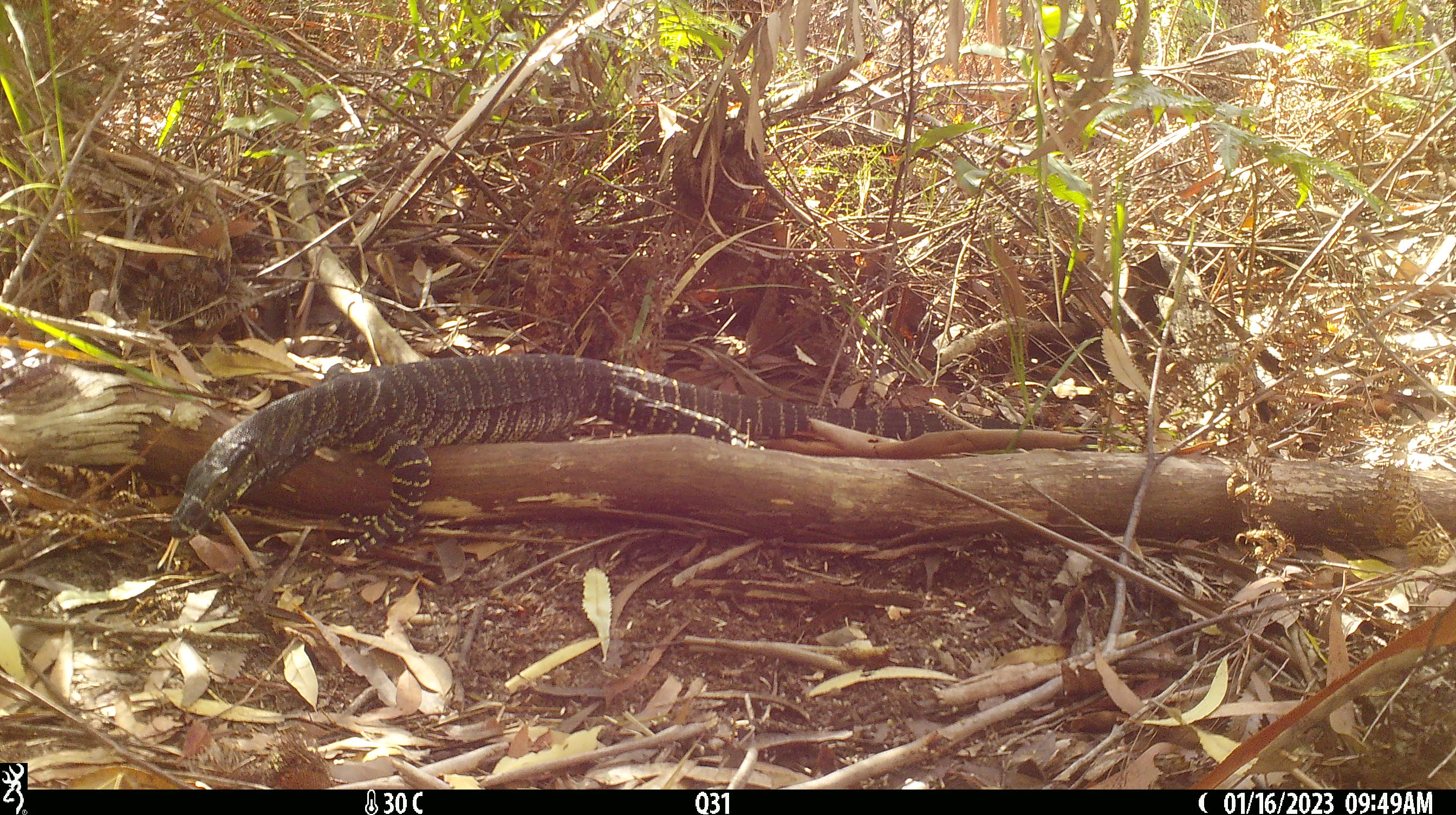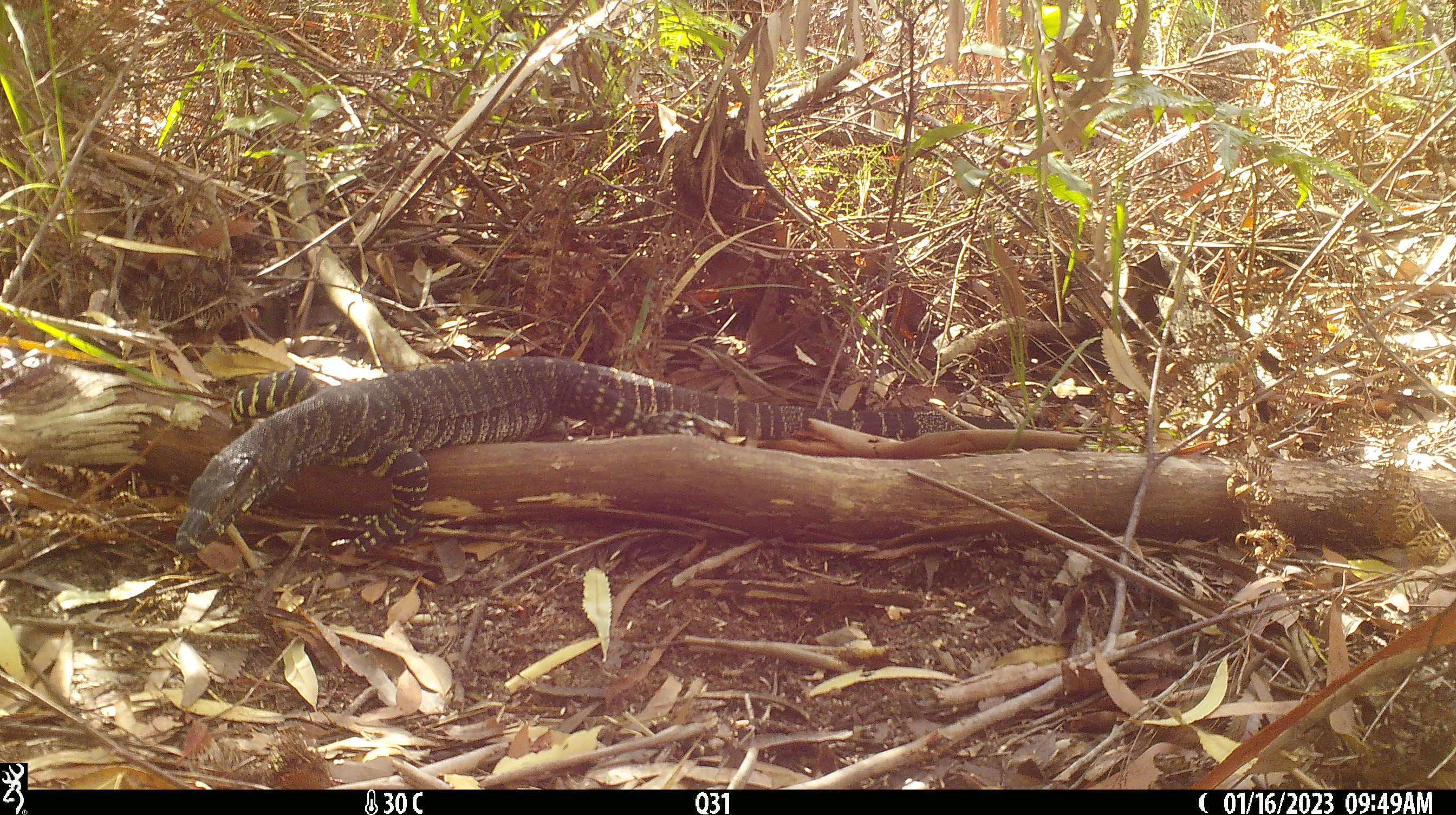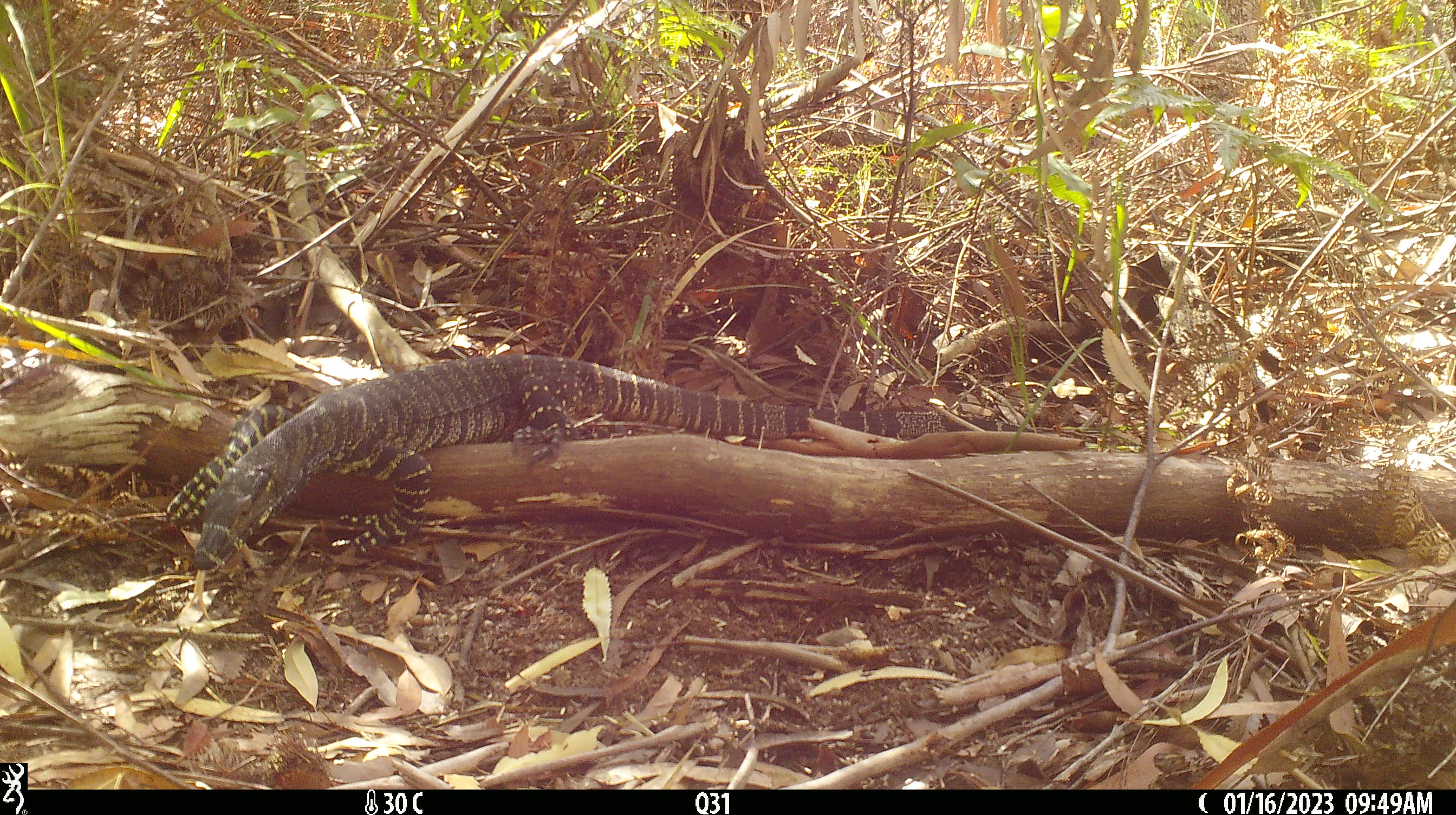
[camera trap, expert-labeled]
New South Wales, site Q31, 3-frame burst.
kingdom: Animalia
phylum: Chordata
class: Reptilia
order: Squamata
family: Varanidae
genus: Varanus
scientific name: Varanus varius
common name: lace monitor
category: goanna